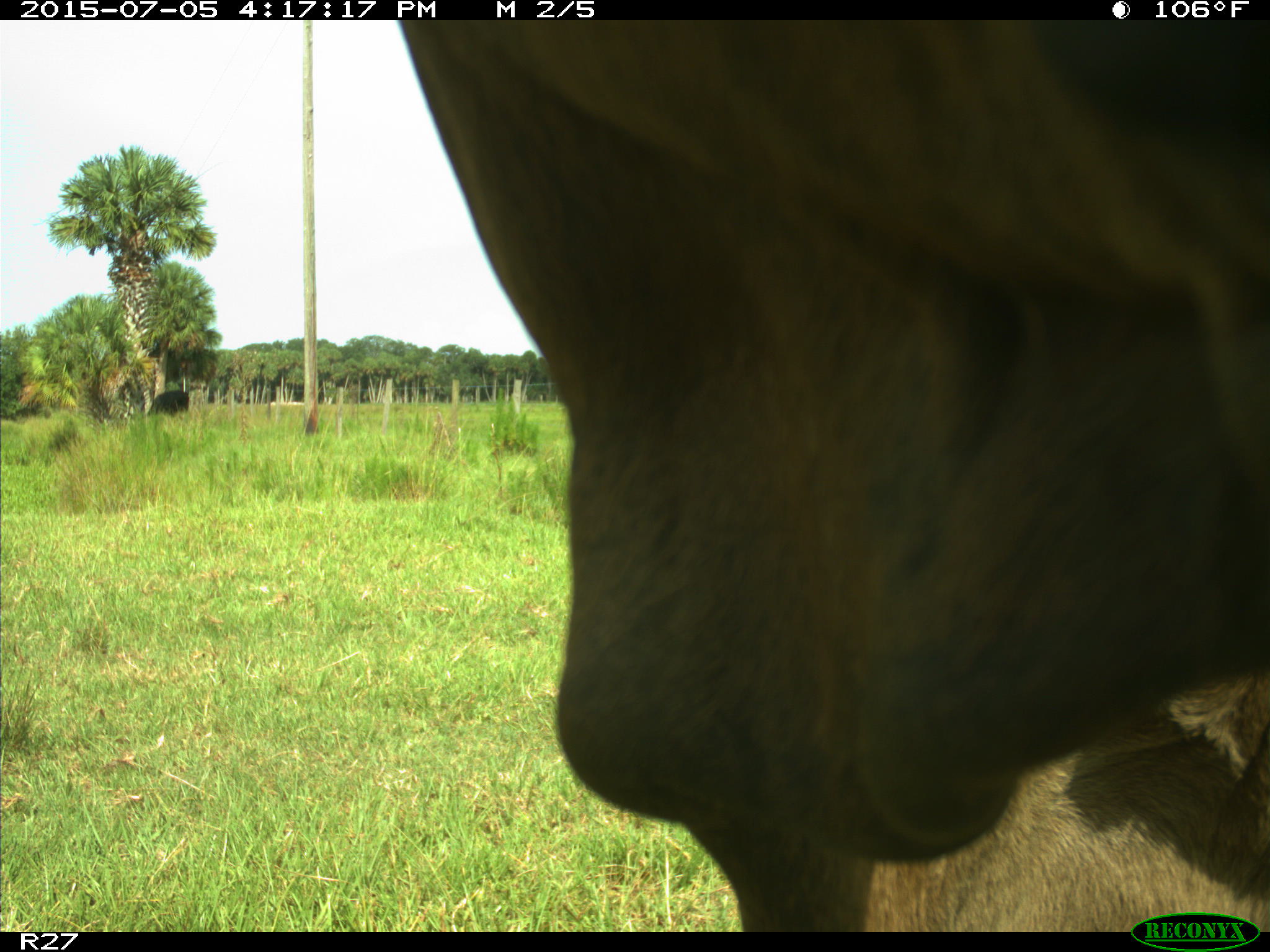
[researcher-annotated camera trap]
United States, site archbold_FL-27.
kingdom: Animalia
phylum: Chordata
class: Mammalia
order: Artiodactyla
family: Bovidae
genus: Bos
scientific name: Bos taurus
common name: domestic cow